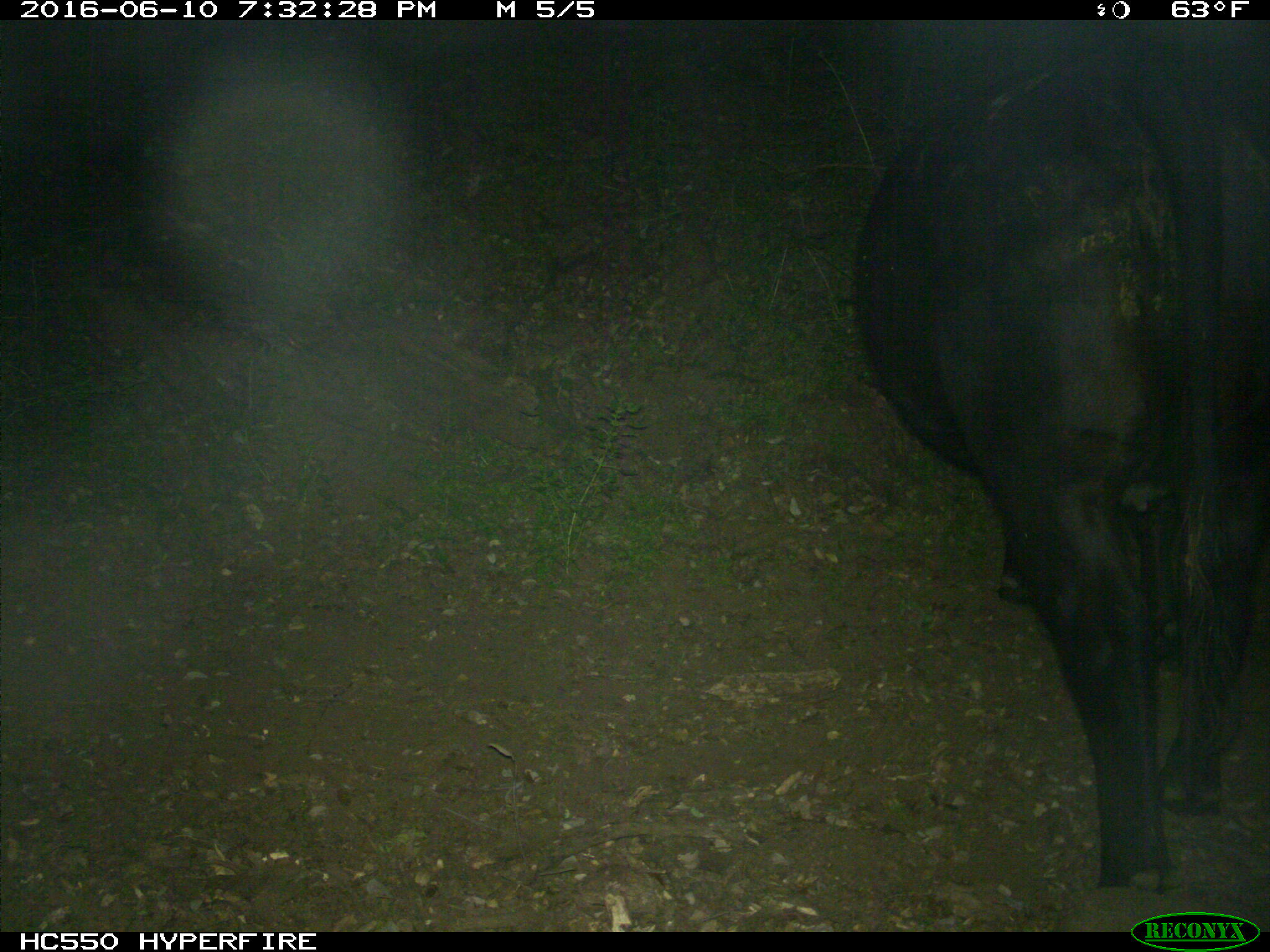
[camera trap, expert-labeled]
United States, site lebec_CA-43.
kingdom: Animalia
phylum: Chordata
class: Mammalia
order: Artiodactyla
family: Bovidae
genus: Bos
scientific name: Bos taurus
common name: domestic cow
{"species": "Bos taurus (domestic cow)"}